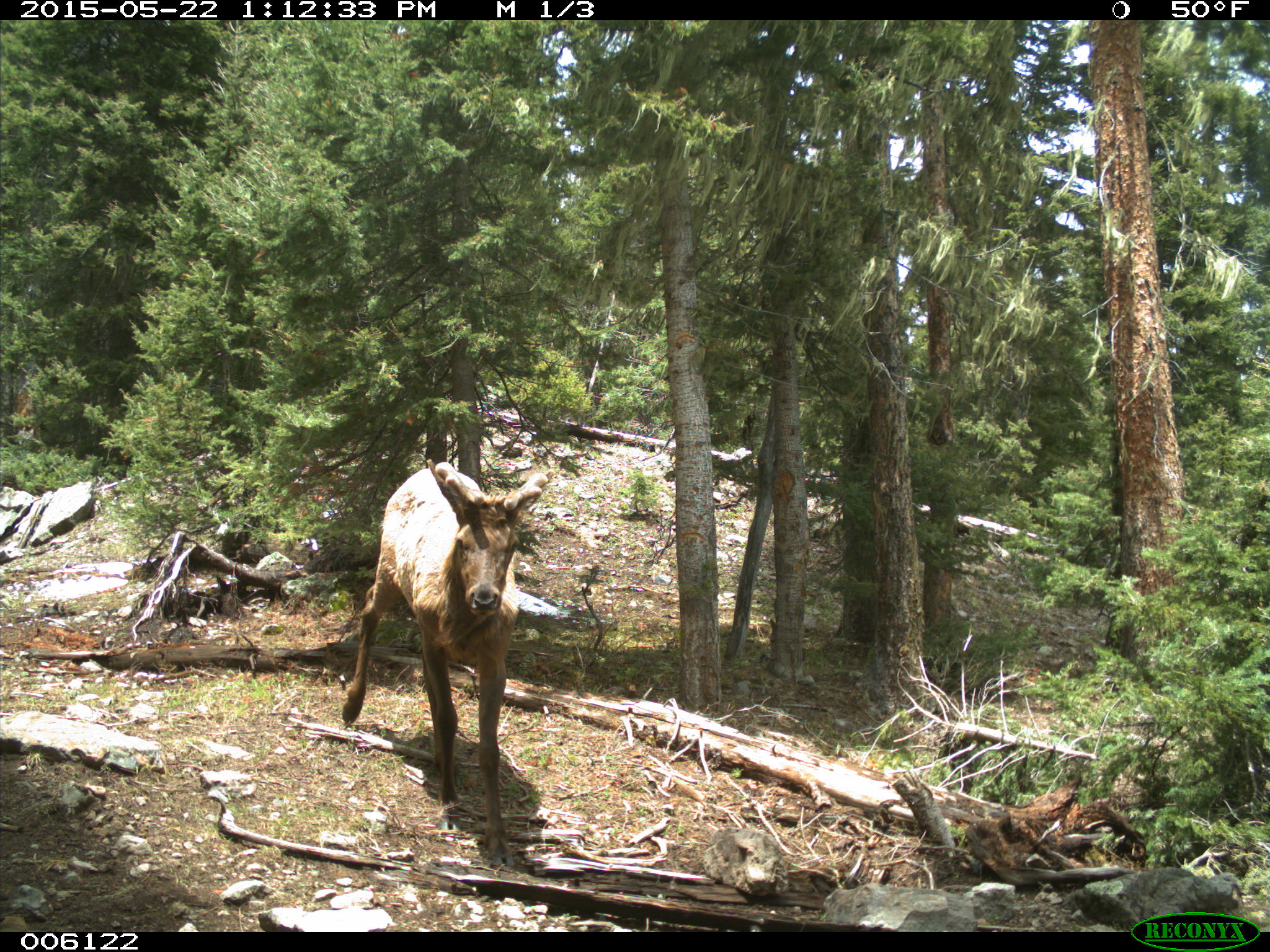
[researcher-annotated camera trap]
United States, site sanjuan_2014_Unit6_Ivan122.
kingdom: Animalia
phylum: Chordata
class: Mammalia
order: Artiodactyla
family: Cervidae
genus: Cervus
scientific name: Cervus elaphus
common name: red deer